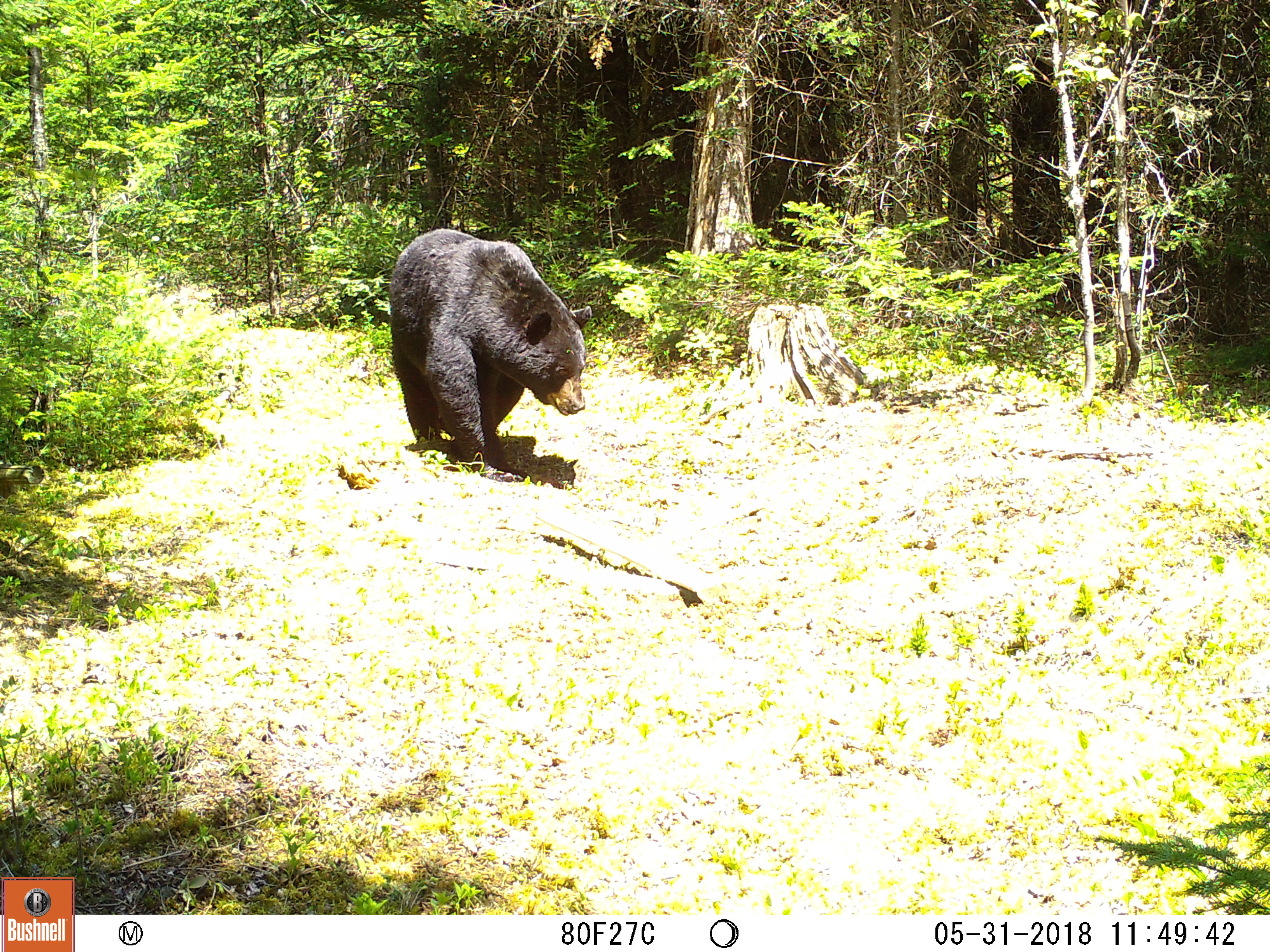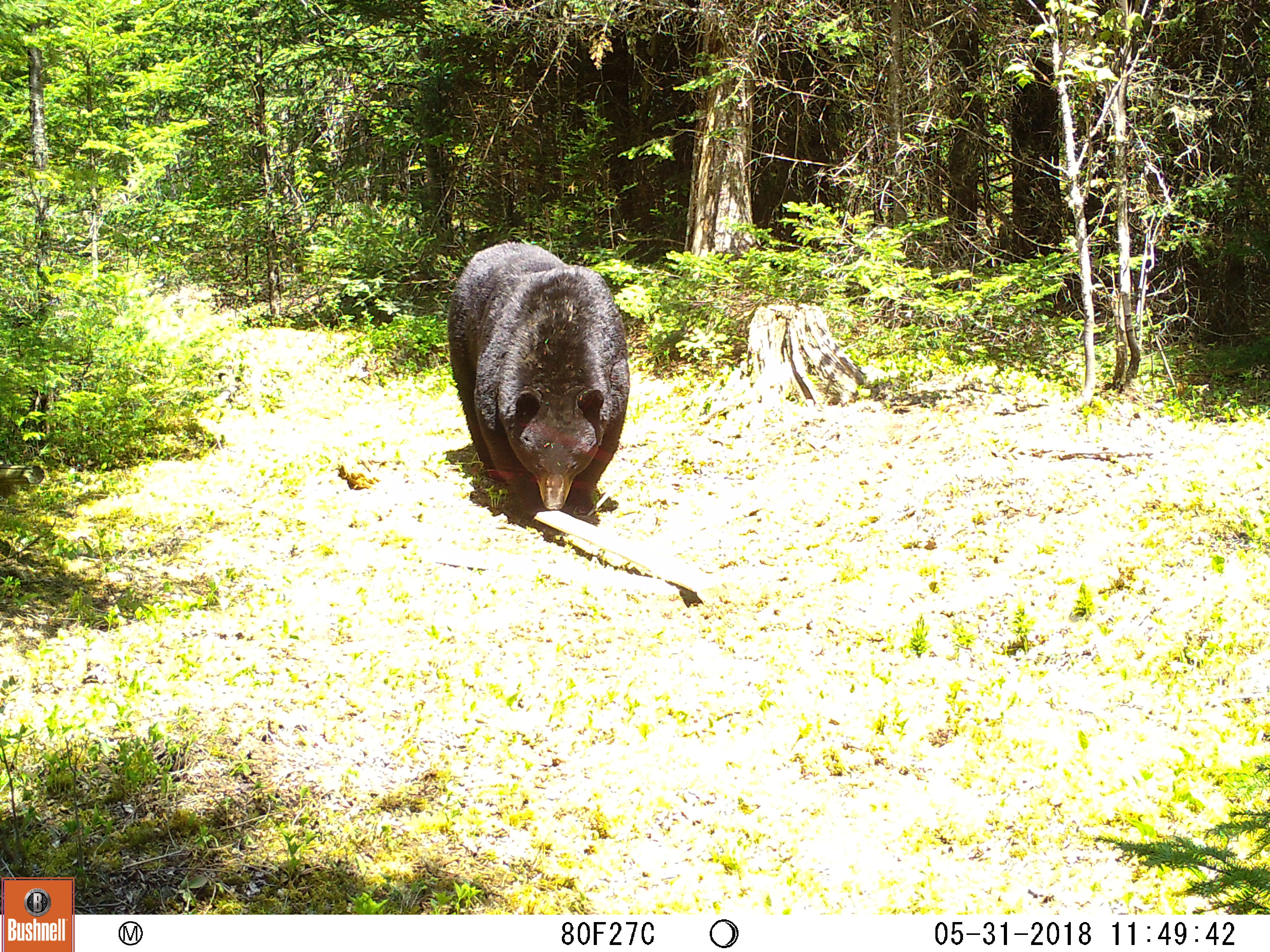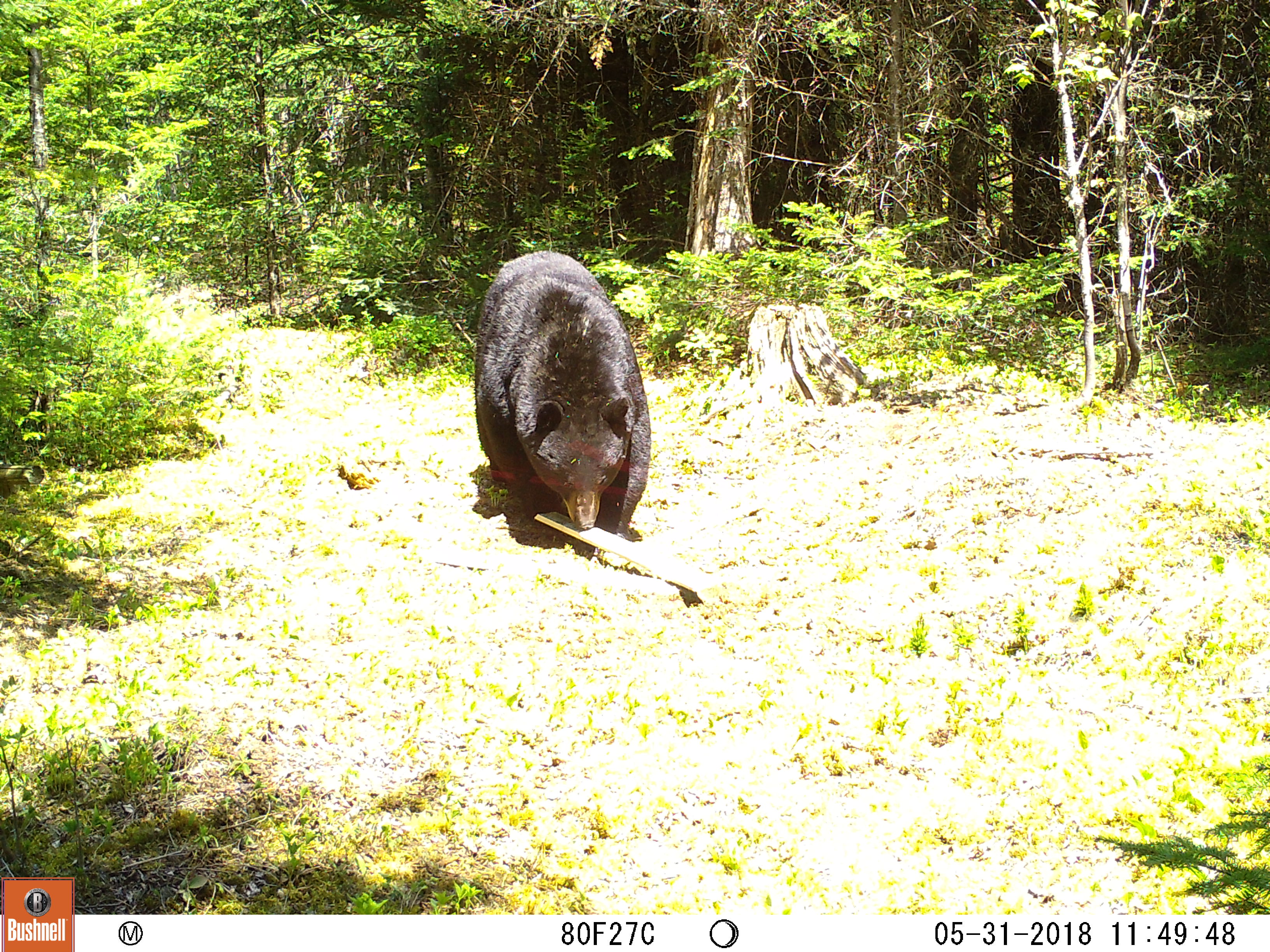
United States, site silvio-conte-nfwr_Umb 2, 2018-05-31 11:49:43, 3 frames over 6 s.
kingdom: Animalia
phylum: Chordata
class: Mammalia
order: Carnivora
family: Ursidae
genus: Ursus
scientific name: Ursus americanus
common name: black bear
Black bear (Ursus americanus).